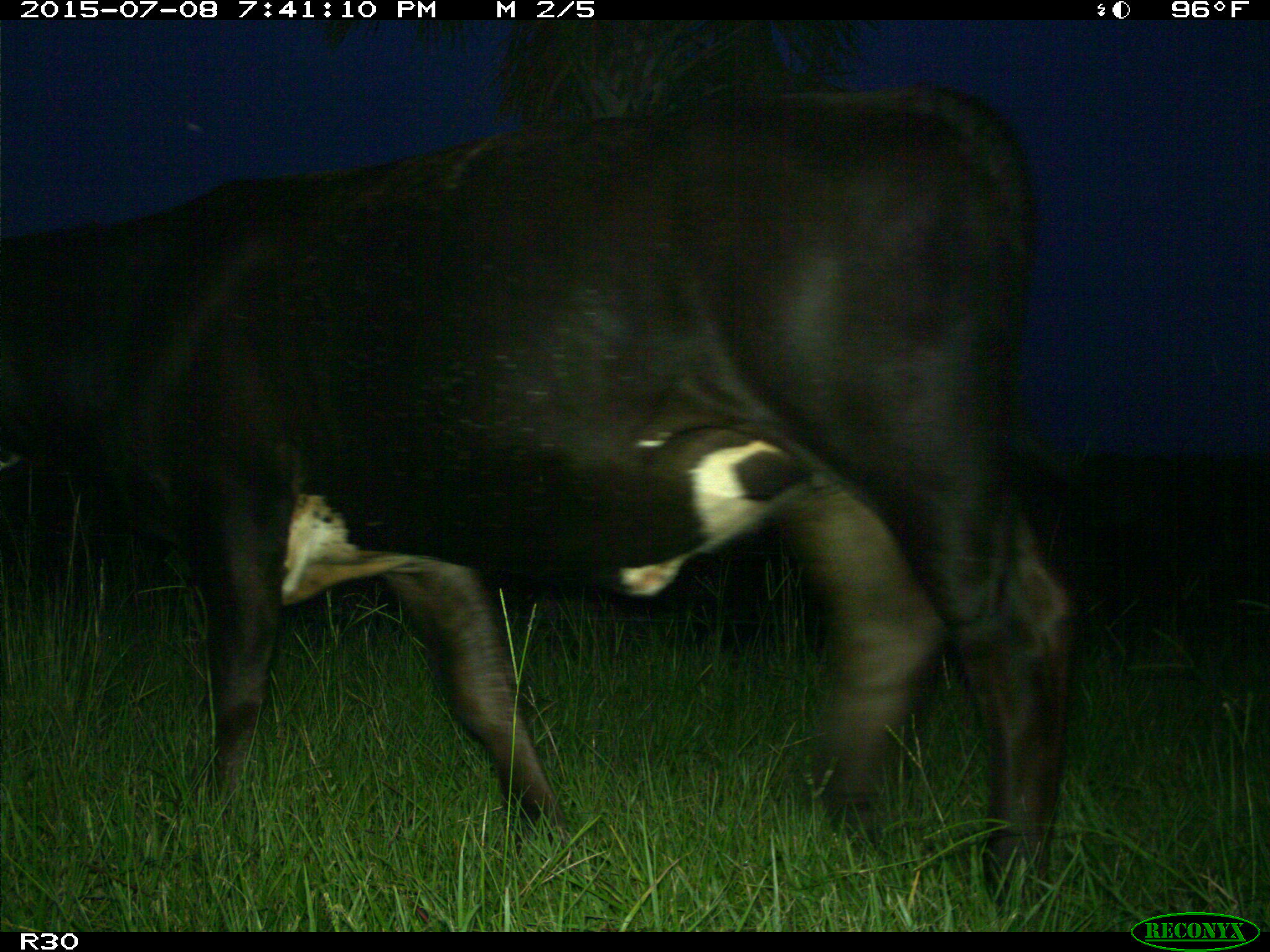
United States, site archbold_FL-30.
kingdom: Animalia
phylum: Chordata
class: Mammalia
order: Artiodactyla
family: Bovidae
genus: Bos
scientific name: Bos taurus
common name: domestic cow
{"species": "Bos taurus (domestic cow)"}